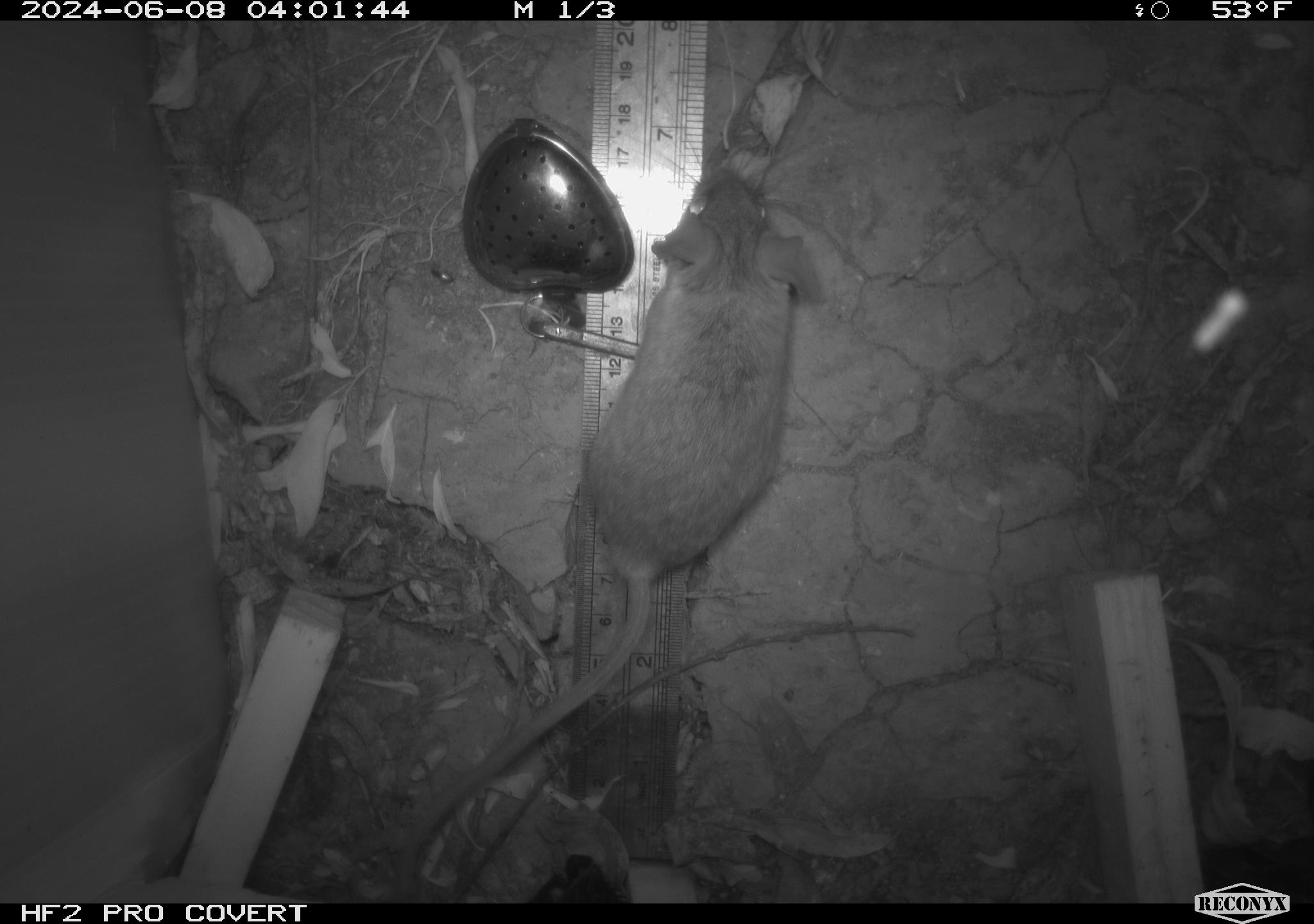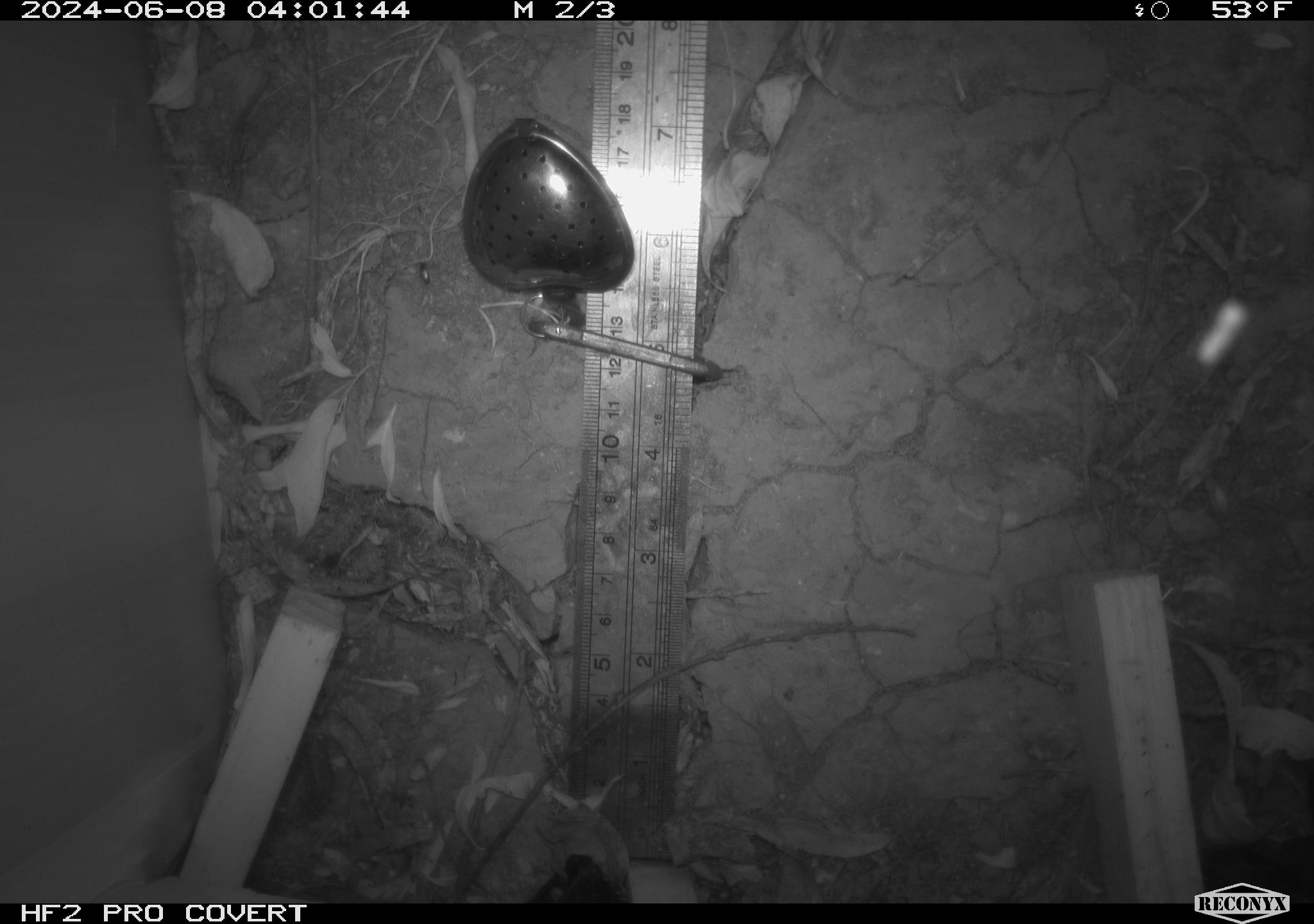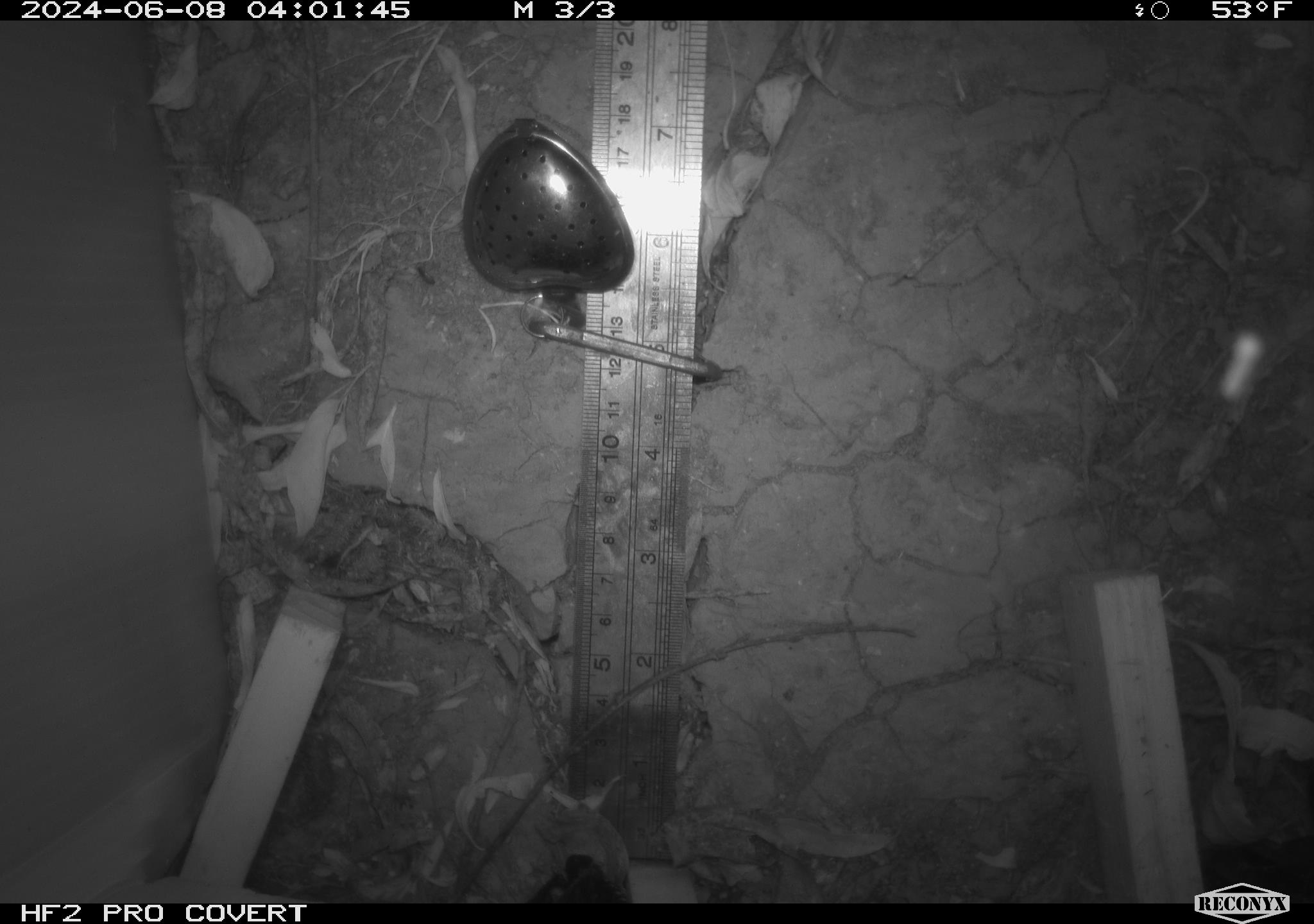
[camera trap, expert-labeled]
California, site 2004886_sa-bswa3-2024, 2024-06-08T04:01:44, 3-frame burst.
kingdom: Animalia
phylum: Chordata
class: Mammalia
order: Rodentia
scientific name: Rodentia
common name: mouse species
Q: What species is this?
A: Mouse species (Rodentia).